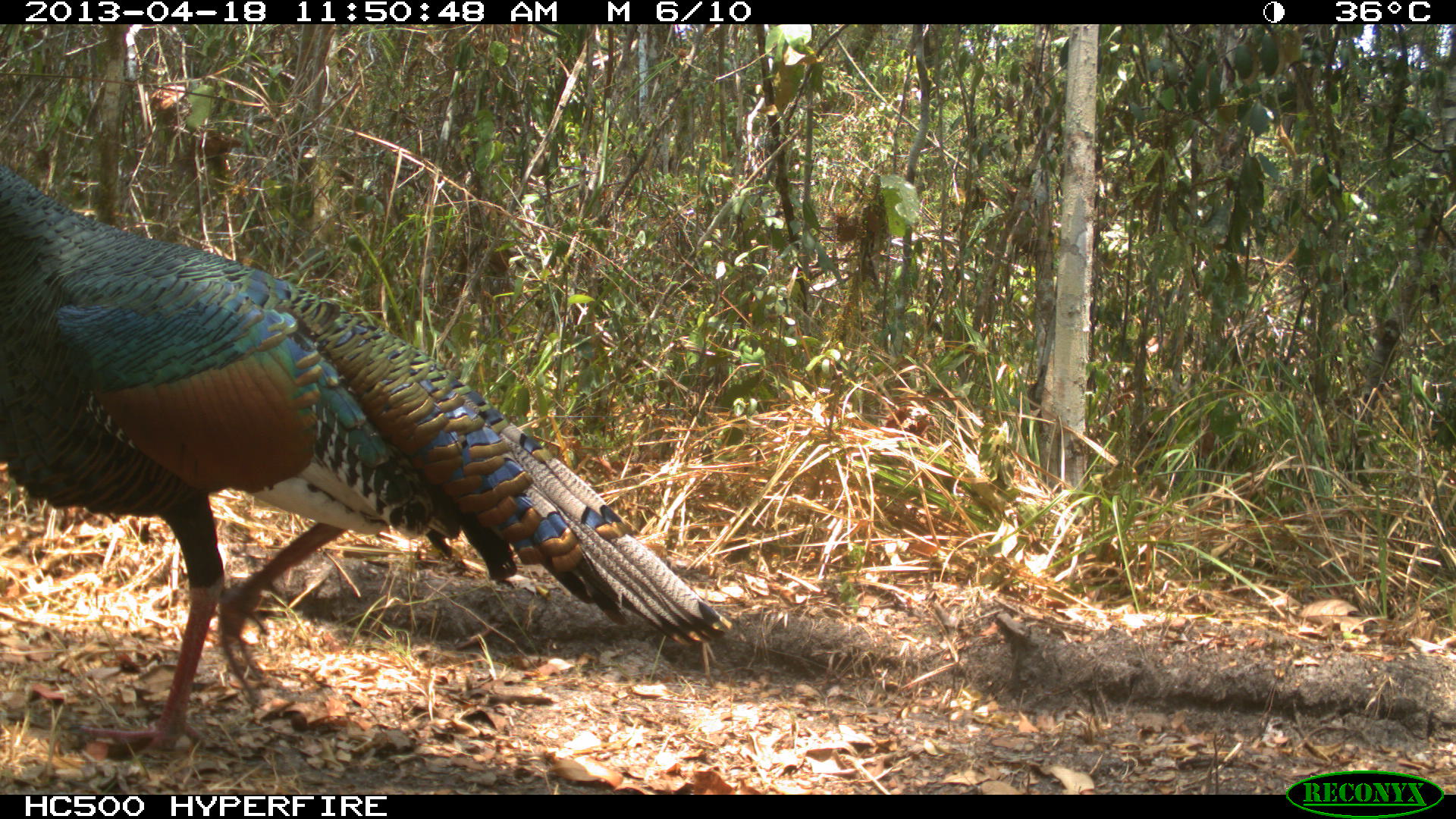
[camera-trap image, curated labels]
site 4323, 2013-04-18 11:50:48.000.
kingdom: Animalia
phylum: Chordata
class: Aves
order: Galliformes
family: Phasianidae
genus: Meleagris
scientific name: Meleagris ocellata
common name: ocellated turkey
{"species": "Meleagris ocellata (ocellated turkey)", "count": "1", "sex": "male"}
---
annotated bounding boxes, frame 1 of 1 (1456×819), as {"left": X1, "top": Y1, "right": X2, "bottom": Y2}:
meleagris ocellata: {"left": 0, "top": 161, "right": 731, "bottom": 757}